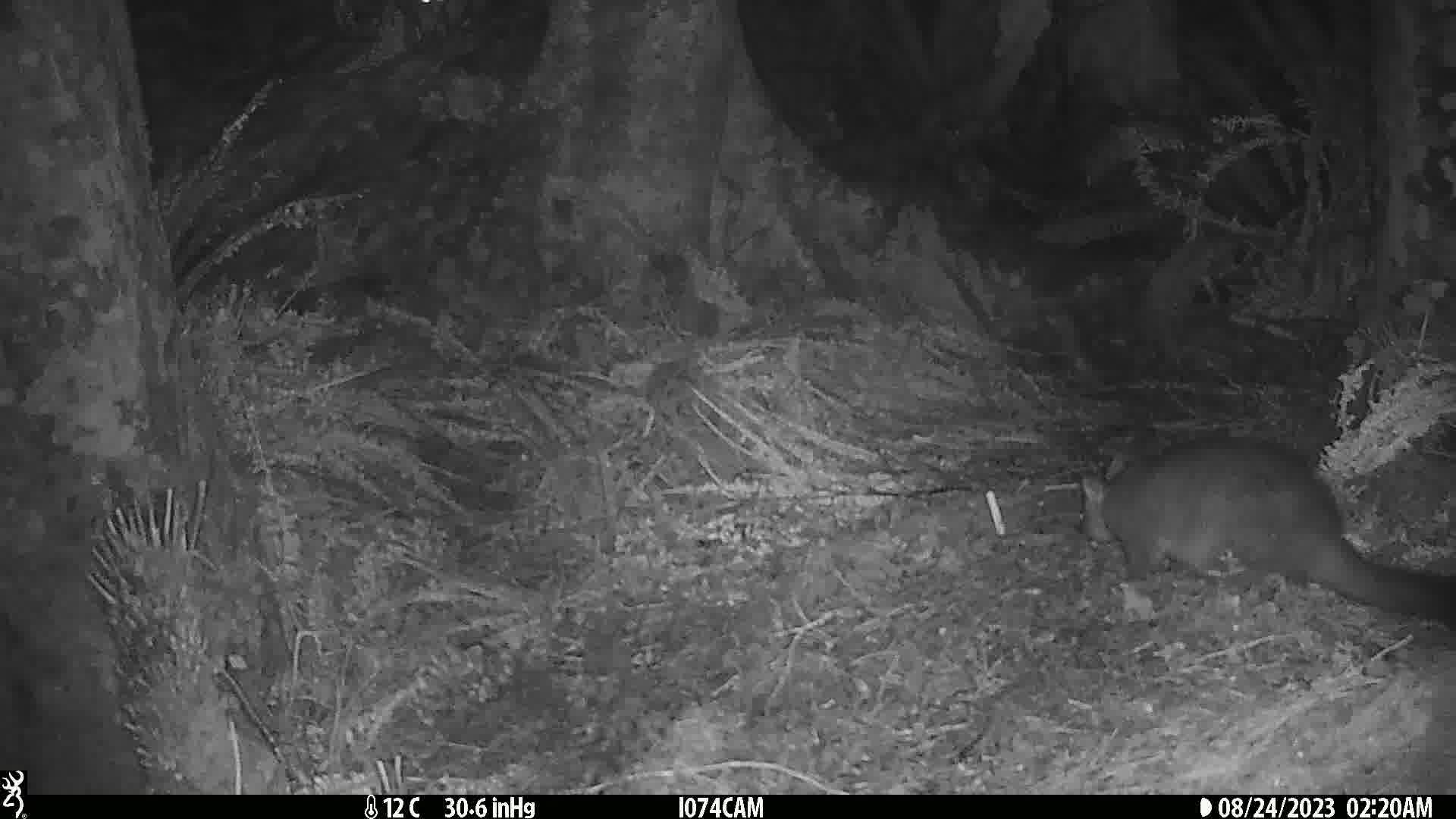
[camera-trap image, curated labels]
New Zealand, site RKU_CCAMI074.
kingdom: Animalia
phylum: Chordata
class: Mammalia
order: Diprotodontia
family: Phalangeridae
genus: Trichosurus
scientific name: Trichosurus vulpecula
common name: common brushtail possum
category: possum